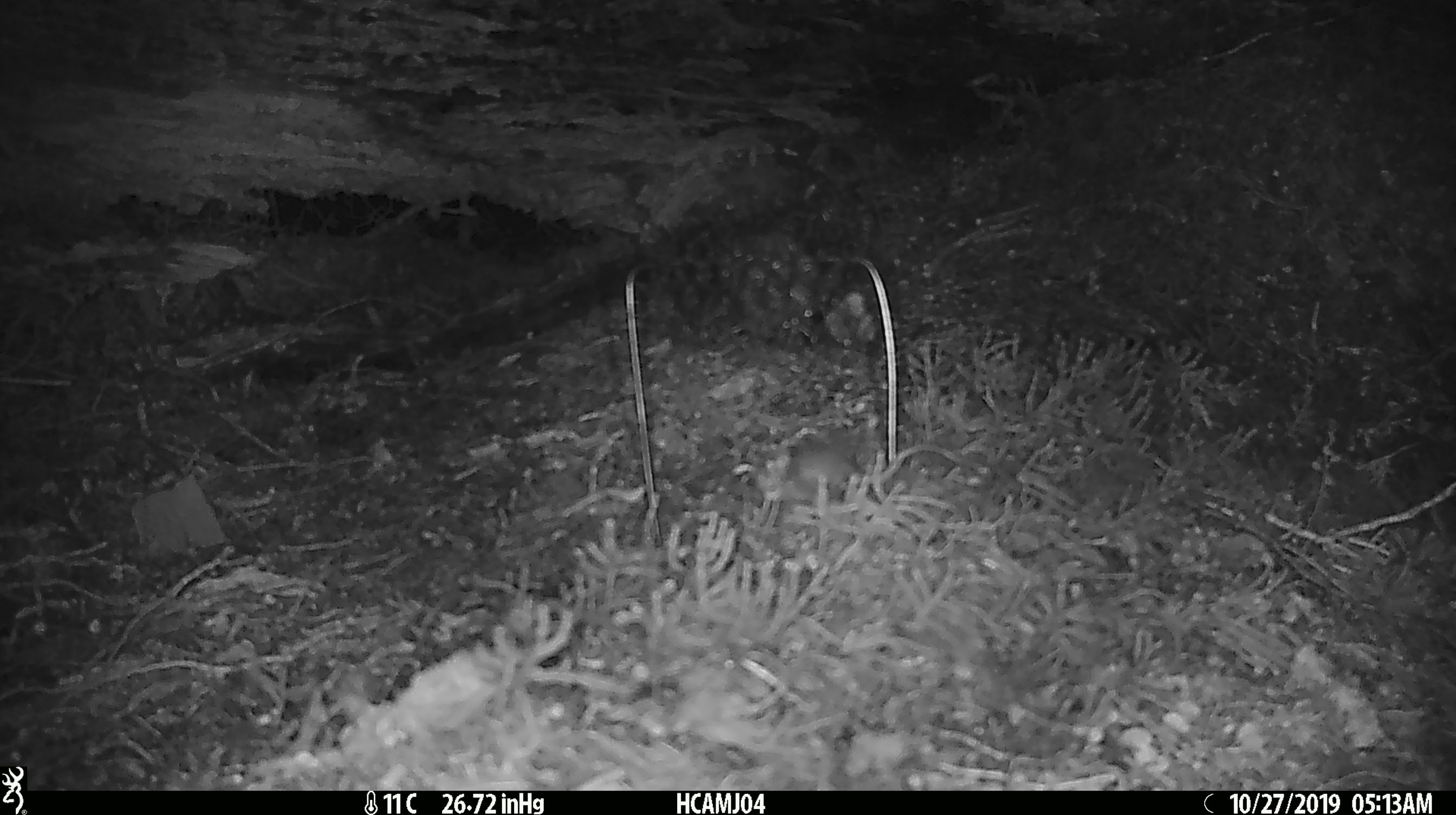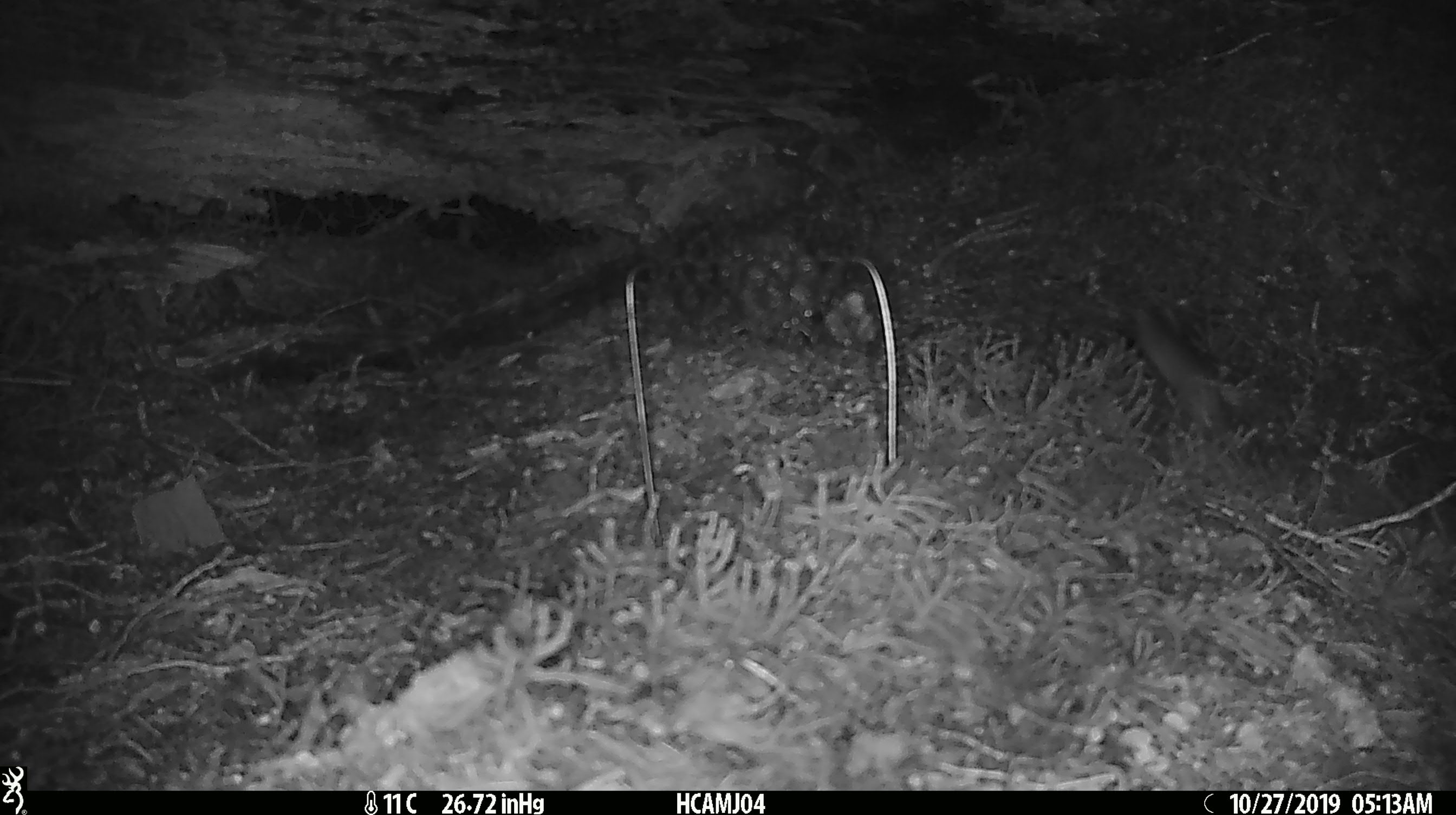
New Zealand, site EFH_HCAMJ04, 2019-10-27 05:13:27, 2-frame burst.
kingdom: Animalia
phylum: Chordata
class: Mammalia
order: Rodentia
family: Muridae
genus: Mus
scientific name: Mus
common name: mouse